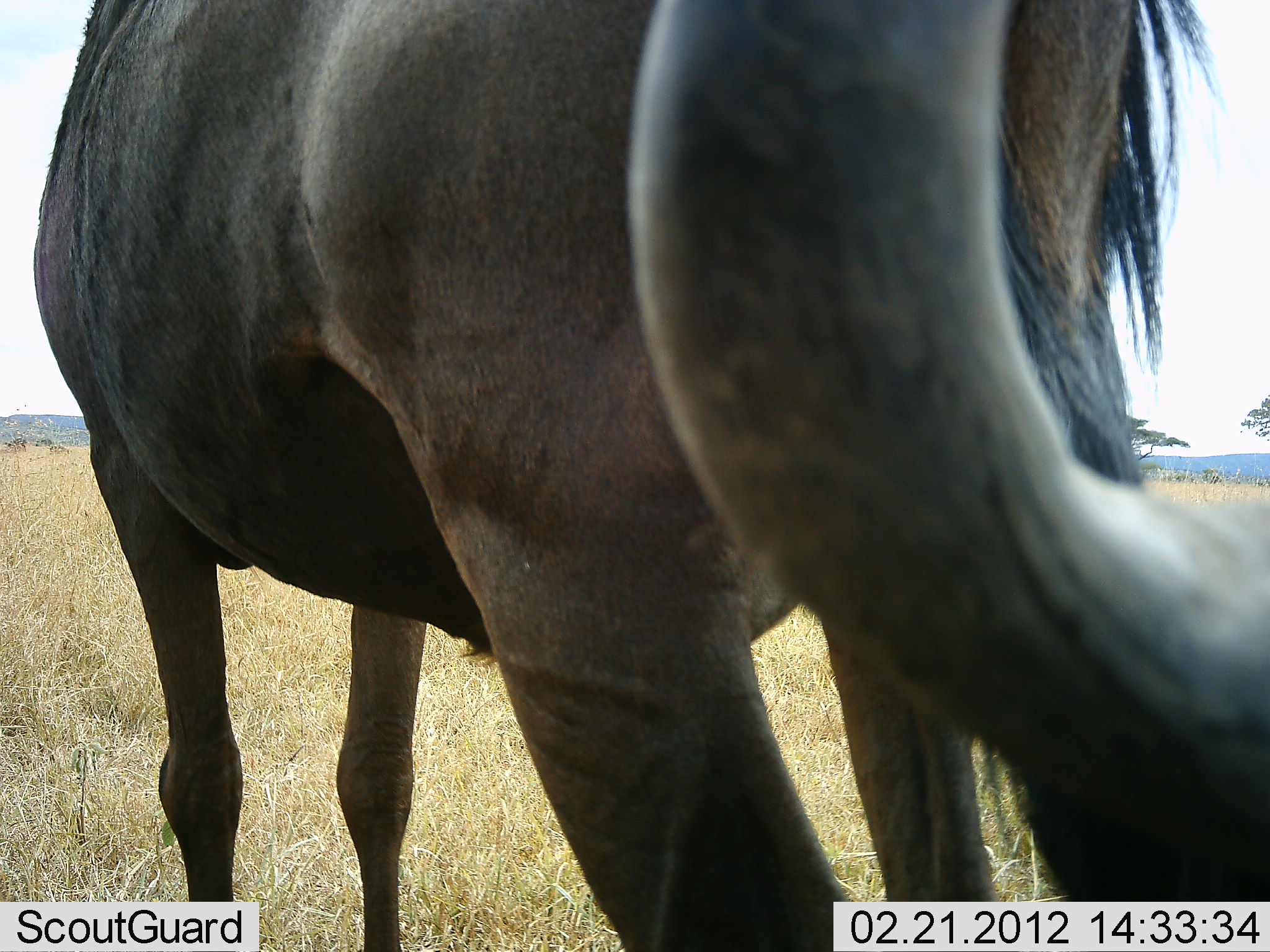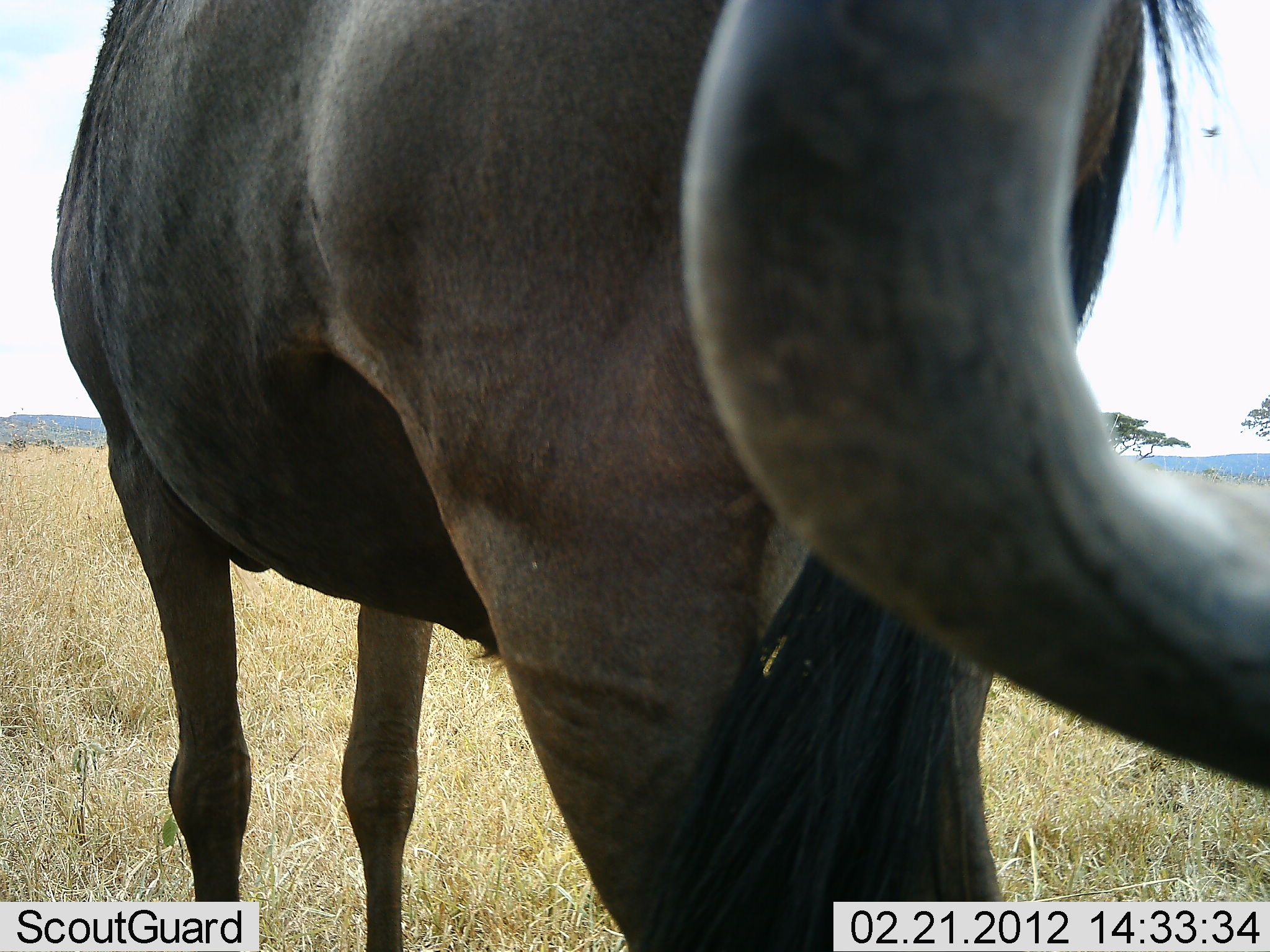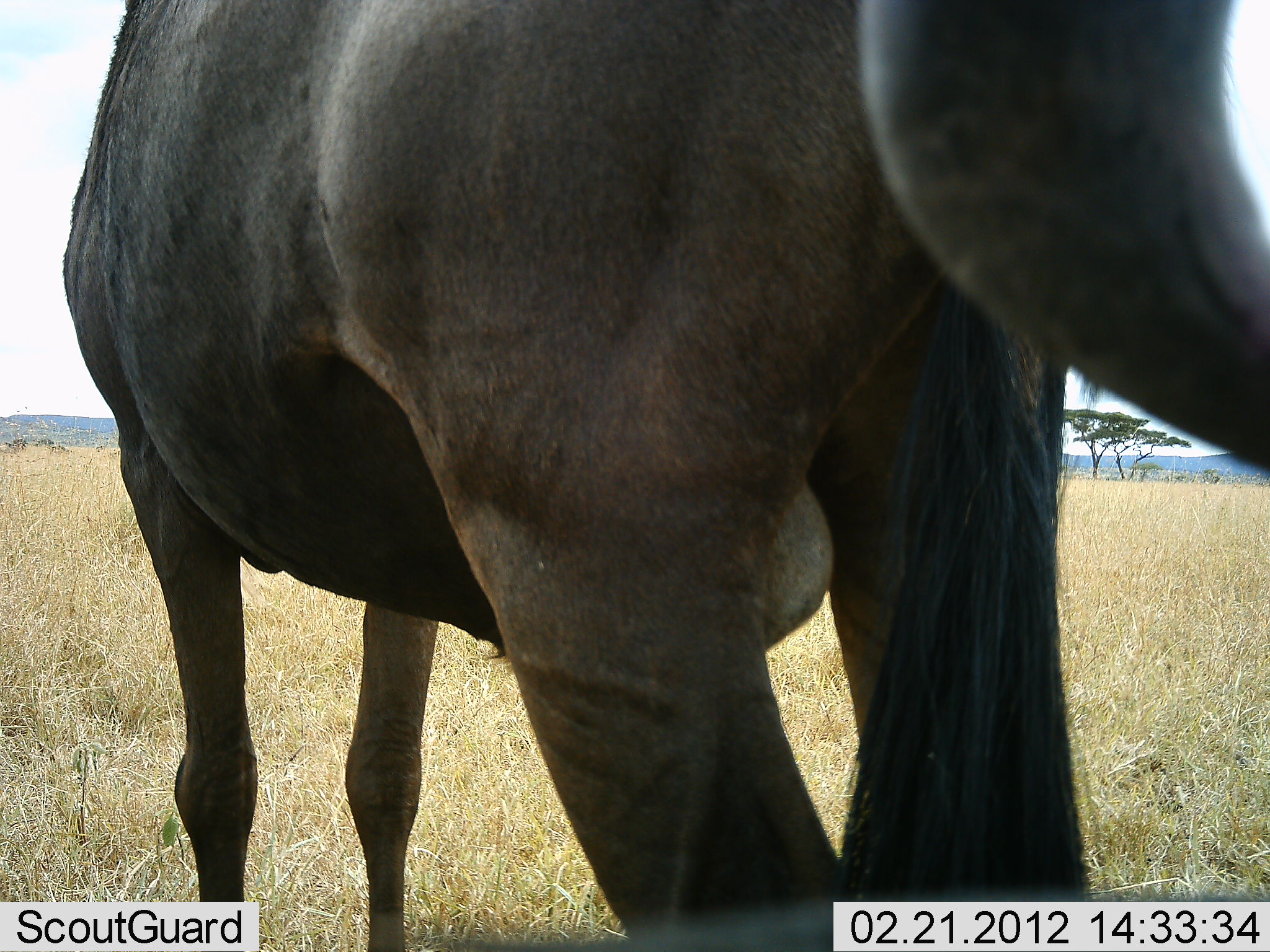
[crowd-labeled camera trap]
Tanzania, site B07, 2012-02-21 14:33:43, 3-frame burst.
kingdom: Animalia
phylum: Chordata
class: Mammalia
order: Artiodactyla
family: Bovidae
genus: Connochaetes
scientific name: Connochaetes taurinus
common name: blue wildebeest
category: wildebeest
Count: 2.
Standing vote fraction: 89%.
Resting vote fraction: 16%.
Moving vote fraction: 0%.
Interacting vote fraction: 0%.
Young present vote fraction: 0%.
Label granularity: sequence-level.